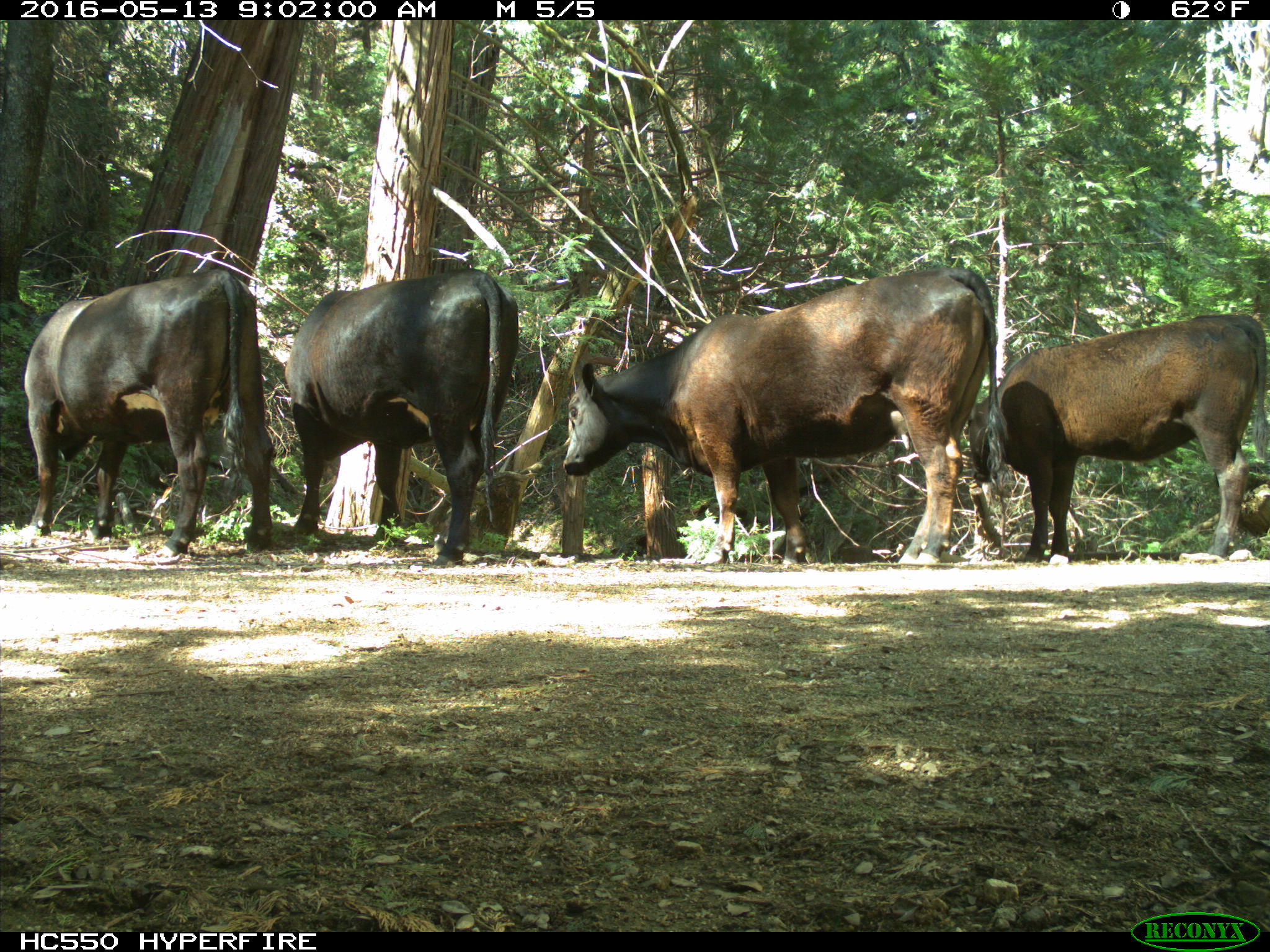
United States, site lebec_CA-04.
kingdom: Animalia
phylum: Chordata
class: Mammalia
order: Artiodactyla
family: Bovidae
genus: Bos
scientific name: Bos taurus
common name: domestic cow